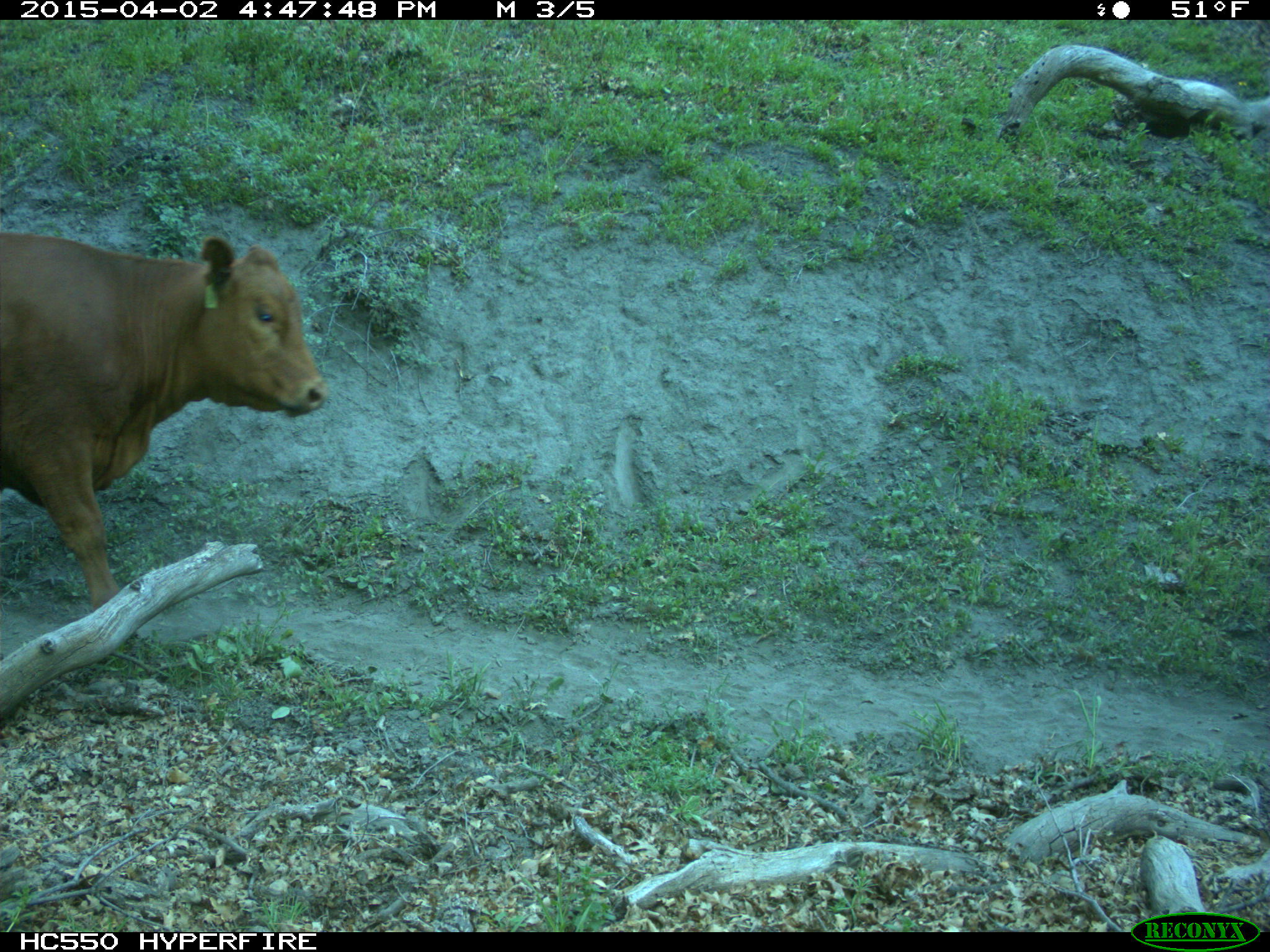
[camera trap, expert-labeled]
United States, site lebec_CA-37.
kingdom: Animalia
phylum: Chordata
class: Mammalia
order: Artiodactyla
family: Bovidae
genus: Bos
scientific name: Bos taurus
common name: domestic cow